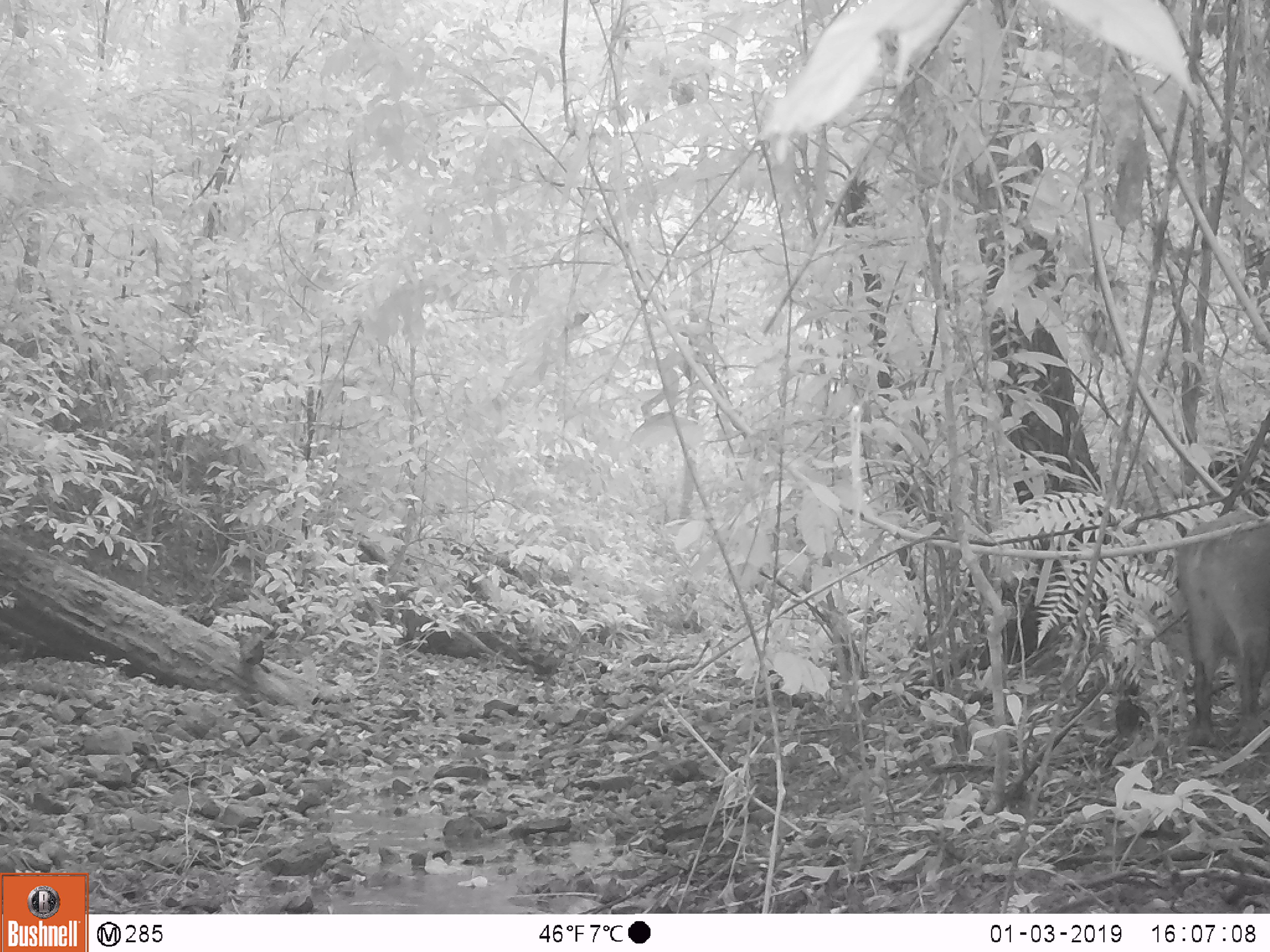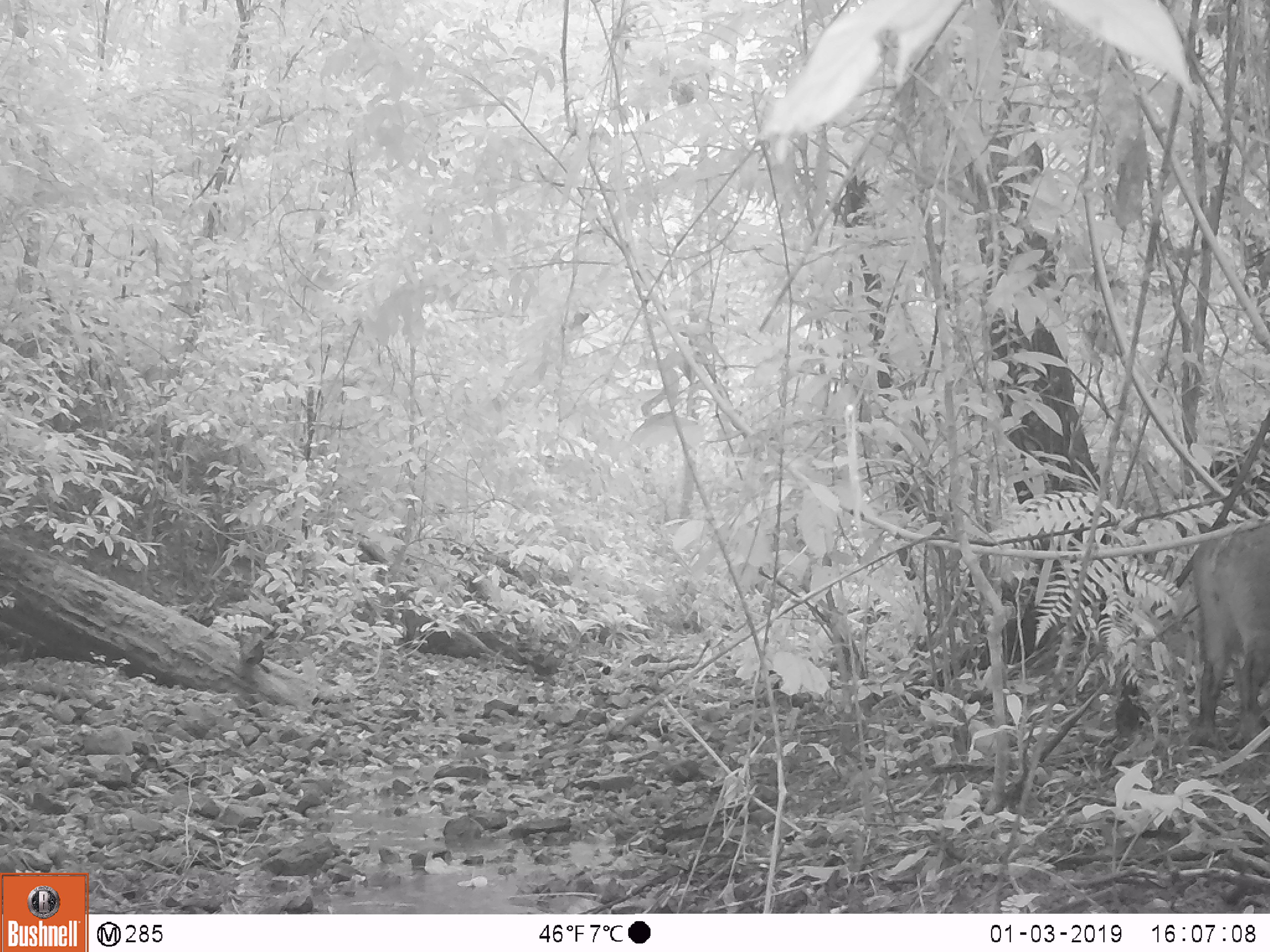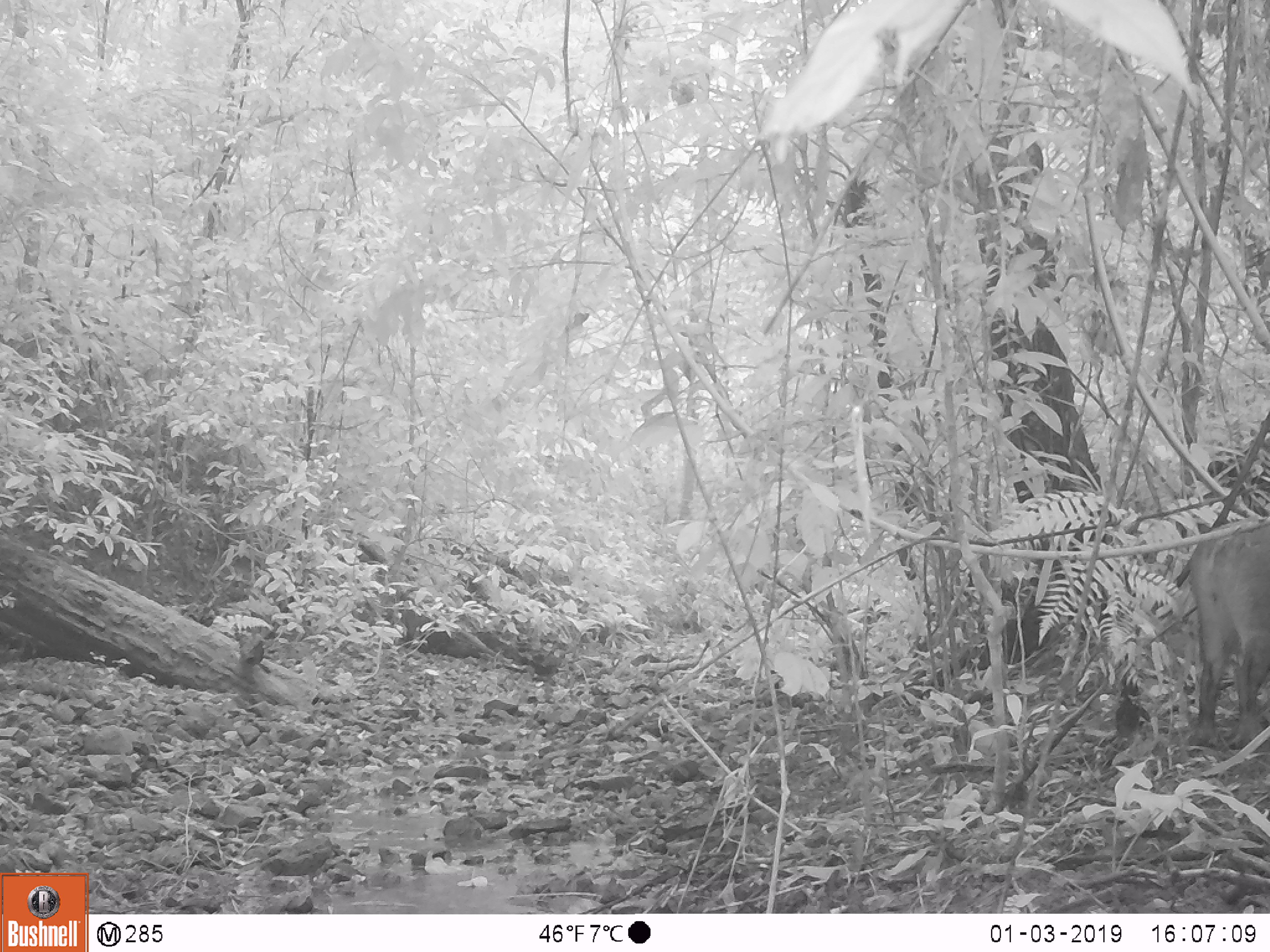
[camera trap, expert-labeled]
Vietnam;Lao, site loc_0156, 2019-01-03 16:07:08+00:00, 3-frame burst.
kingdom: Animalia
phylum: Chordata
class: Mammalia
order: Artiodactyla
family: Suidae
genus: Sus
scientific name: Sus scrofa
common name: eurasian wild pig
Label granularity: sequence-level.